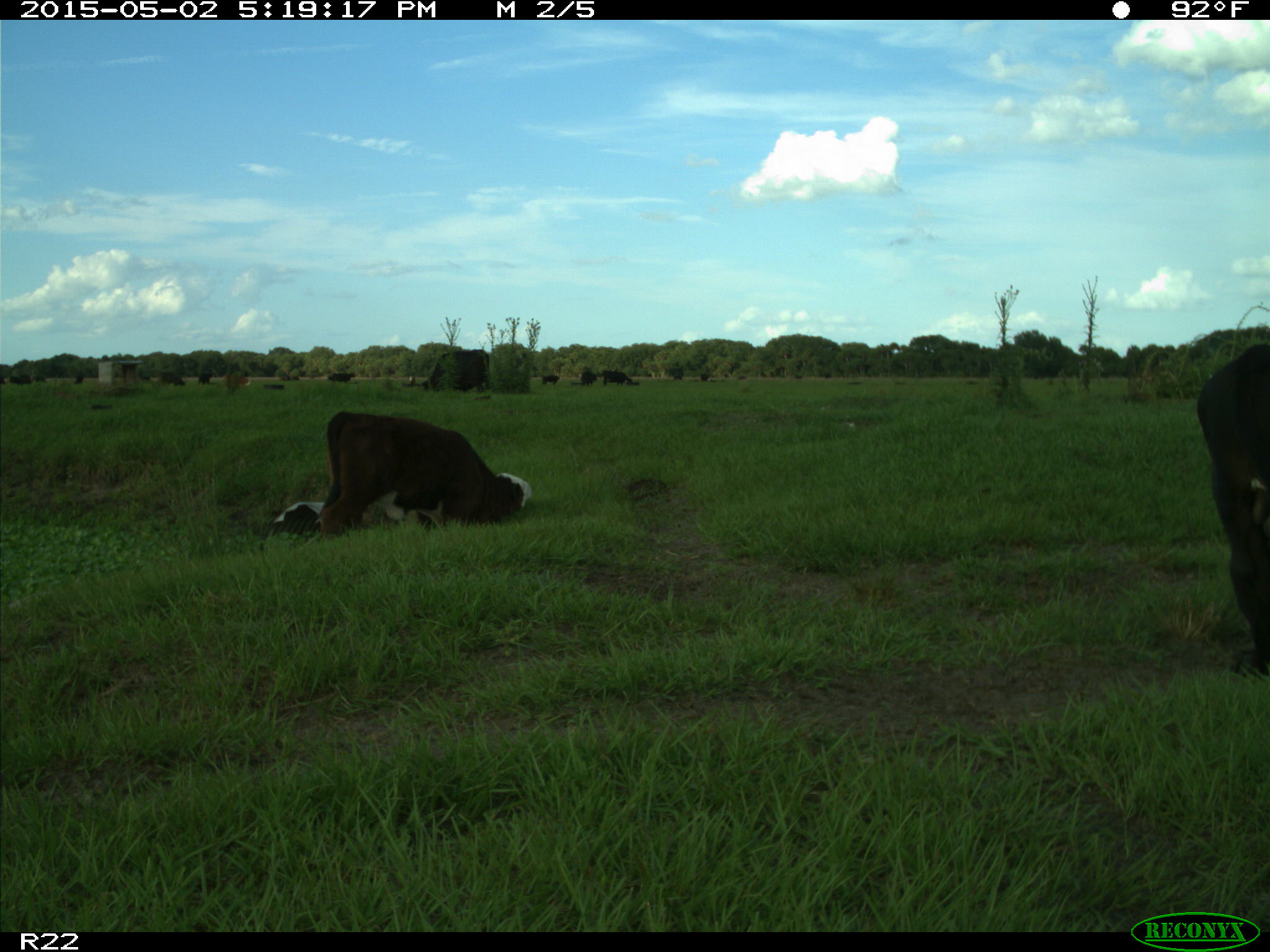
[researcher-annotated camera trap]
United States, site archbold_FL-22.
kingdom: Animalia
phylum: Chordata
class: Mammalia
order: Artiodactyla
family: Bovidae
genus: Bos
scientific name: Bos taurus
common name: domestic cow